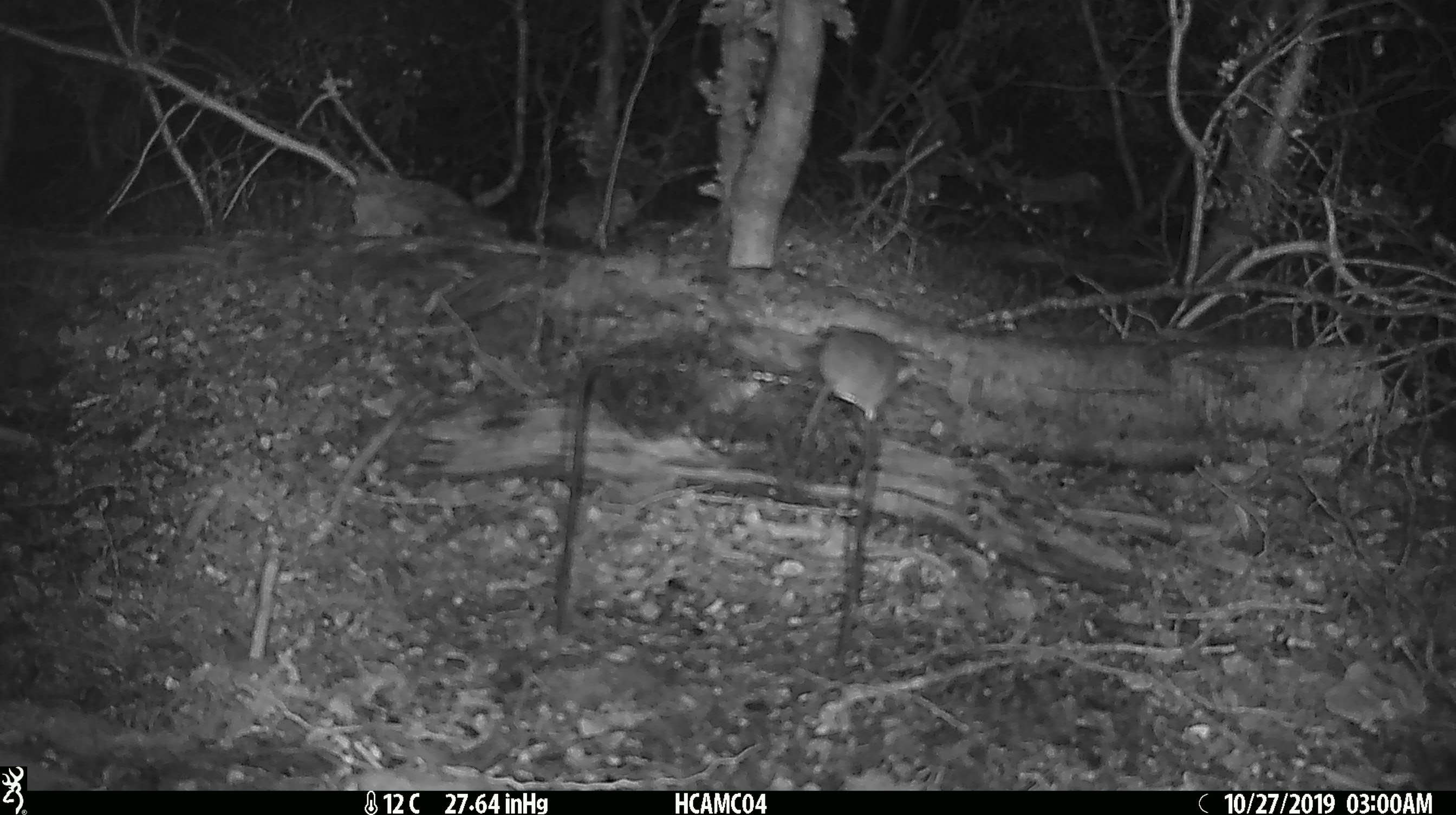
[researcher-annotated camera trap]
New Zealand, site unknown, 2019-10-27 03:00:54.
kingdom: Animalia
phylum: Chordata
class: Mammalia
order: Rodentia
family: Muridae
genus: Mus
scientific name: Mus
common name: mouse